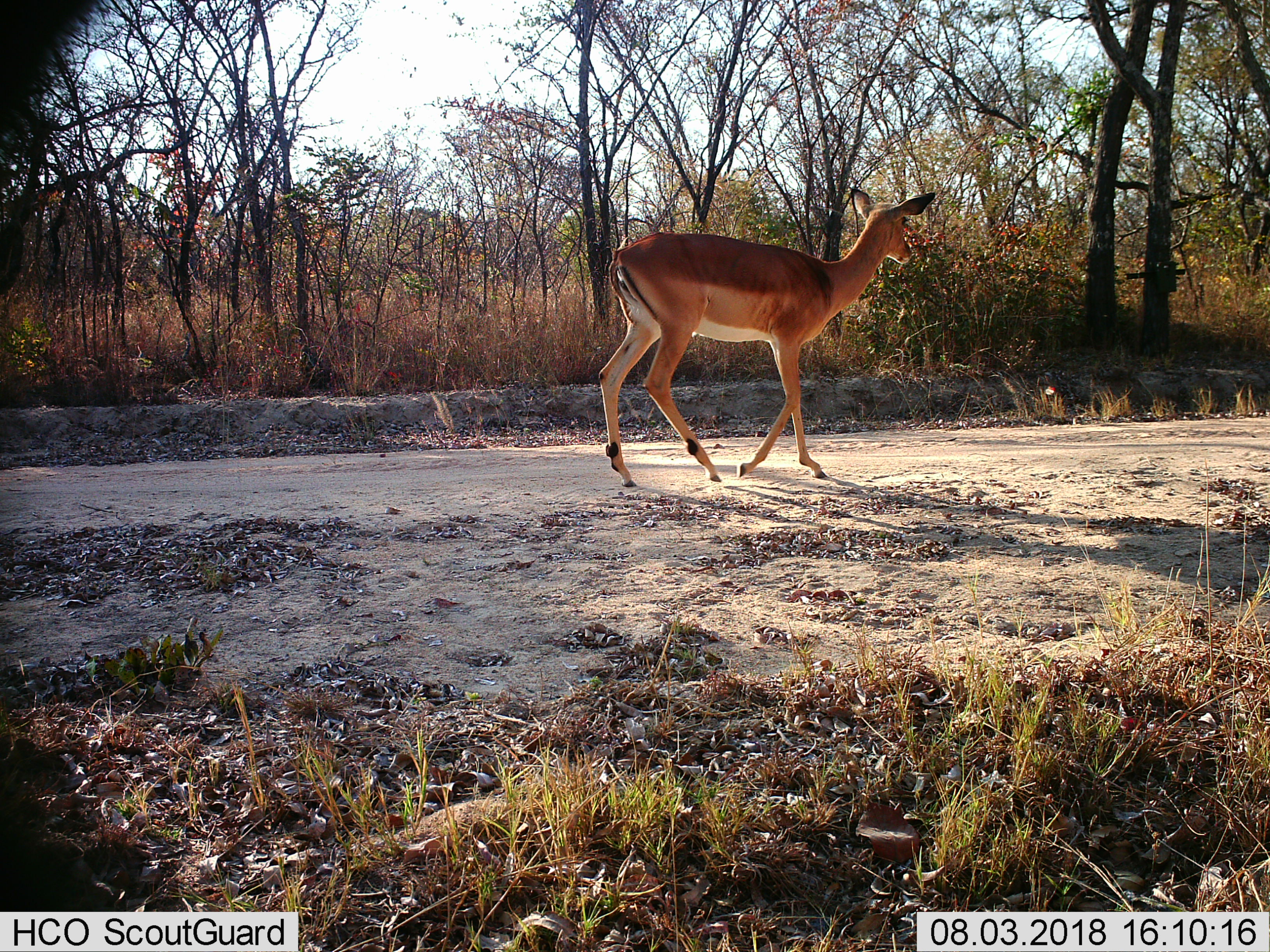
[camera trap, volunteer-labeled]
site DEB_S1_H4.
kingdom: Animalia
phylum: Chordata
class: Mammalia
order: Artiodactyla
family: Bovidae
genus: Aepyceros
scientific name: Aepyceros melampus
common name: impala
Impala (Aepyceros melampus), count 1. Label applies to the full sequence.